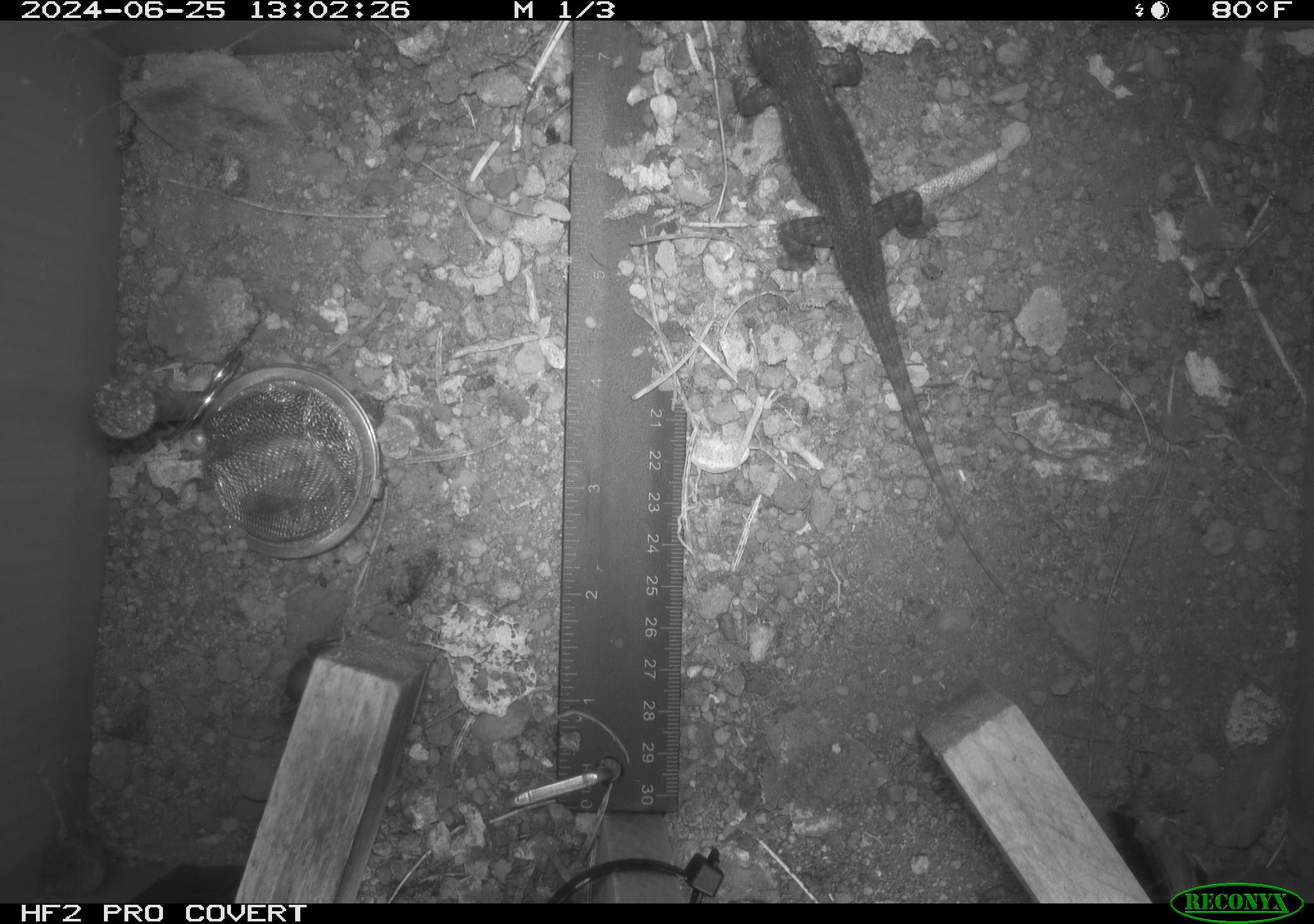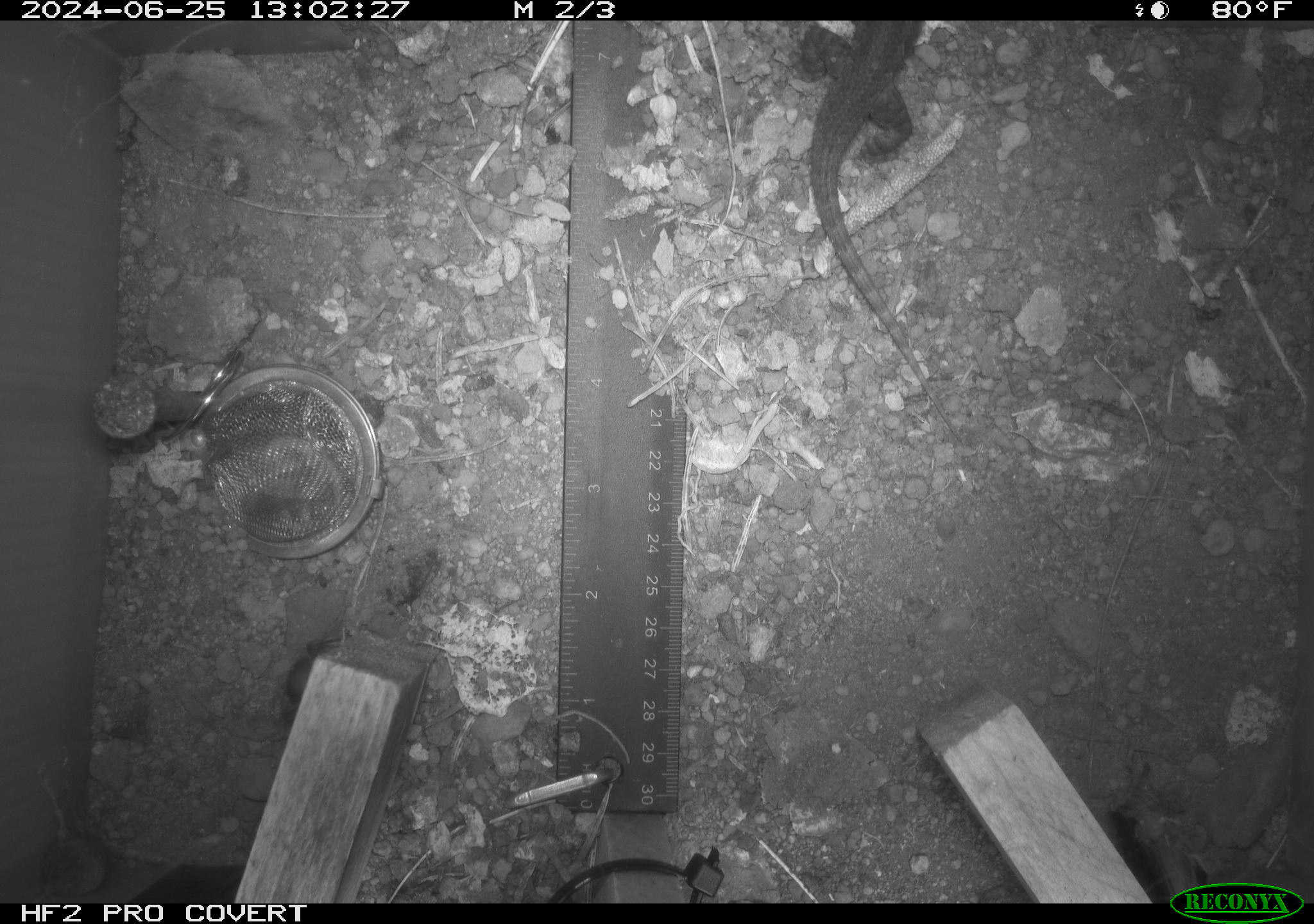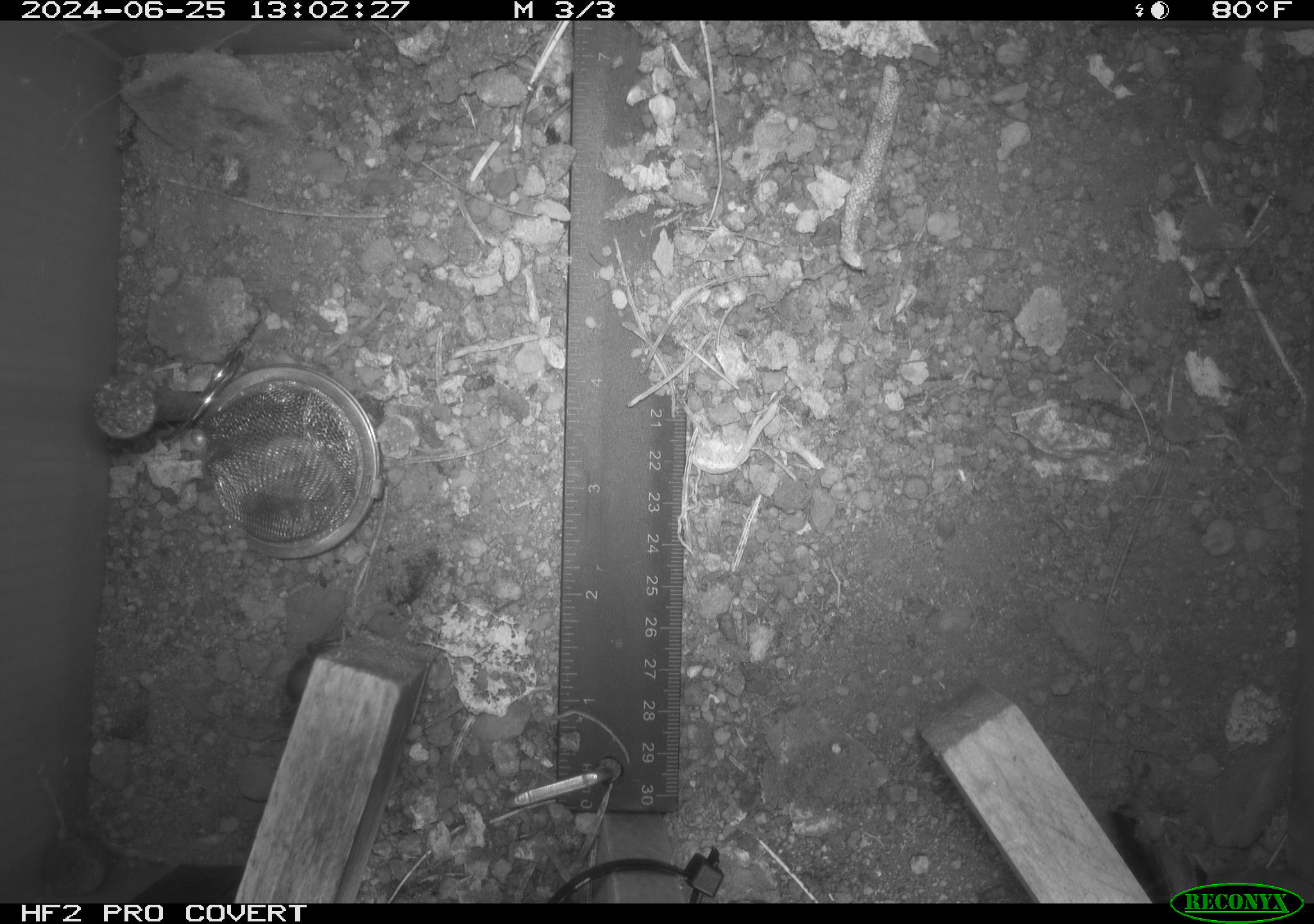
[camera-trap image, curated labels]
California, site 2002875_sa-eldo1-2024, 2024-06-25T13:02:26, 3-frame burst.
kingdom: Animalia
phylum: Chordata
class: Reptilia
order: Squamata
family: Phrynosomatidae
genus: Sceloporus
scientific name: Sceloporus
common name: spiny lizards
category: sceloporus species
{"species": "sceloporus species (spiny lizards) (Sceloporus)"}